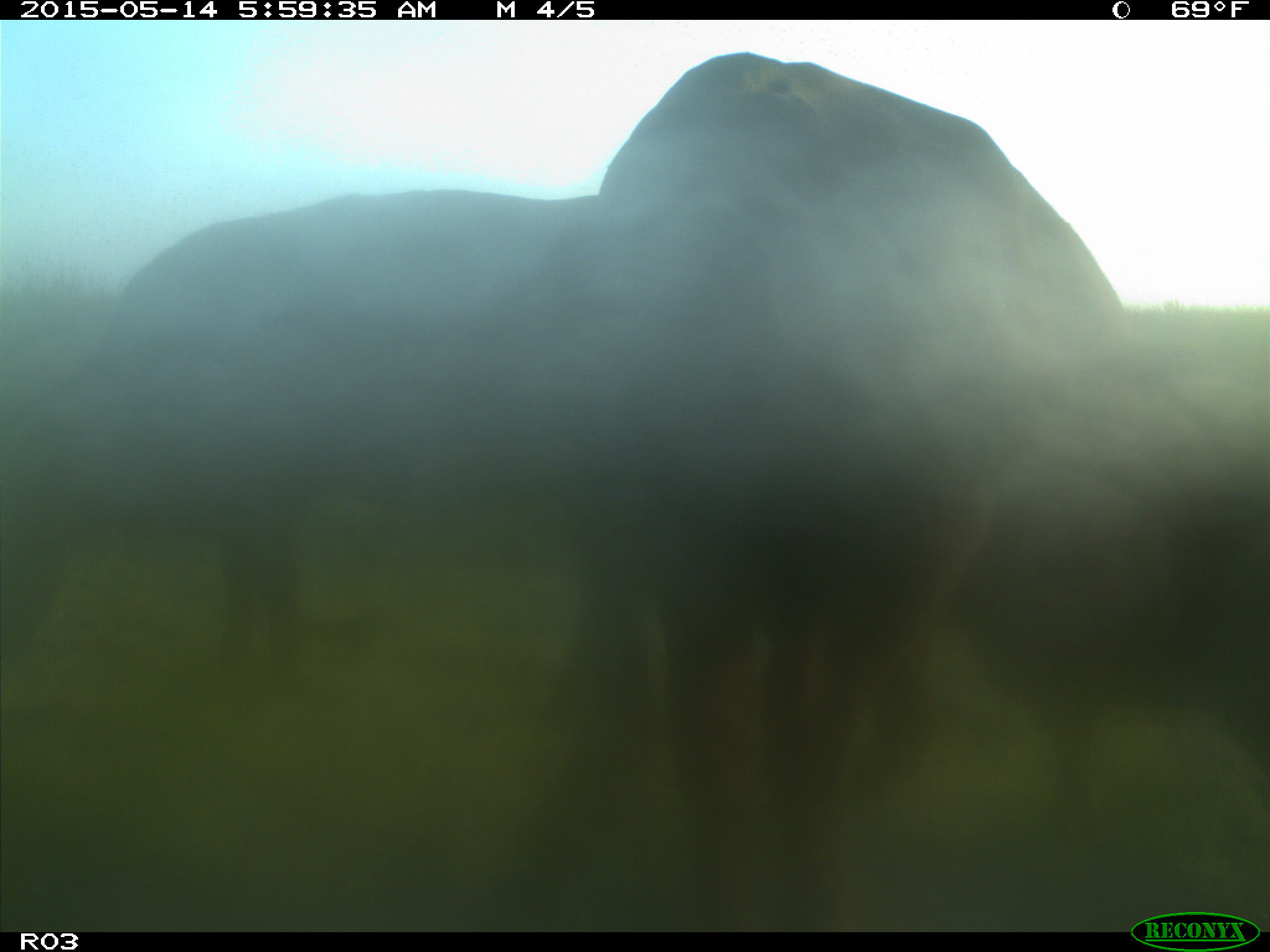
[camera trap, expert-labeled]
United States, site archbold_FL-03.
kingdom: Animalia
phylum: Chordata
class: Mammalia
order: Artiodactyla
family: Bovidae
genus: Bos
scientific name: Bos taurus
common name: domestic cow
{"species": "Bos taurus (domestic cow)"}